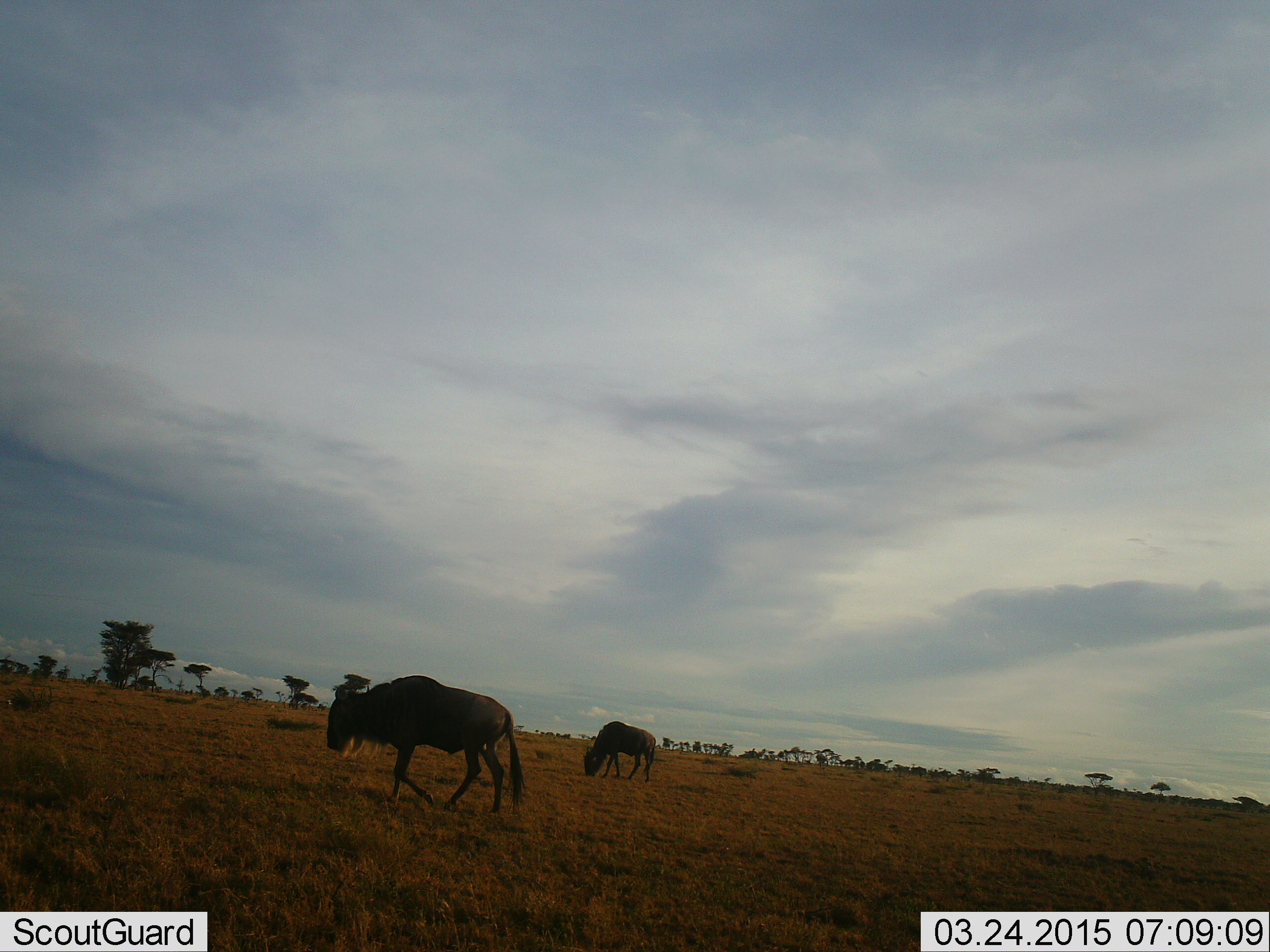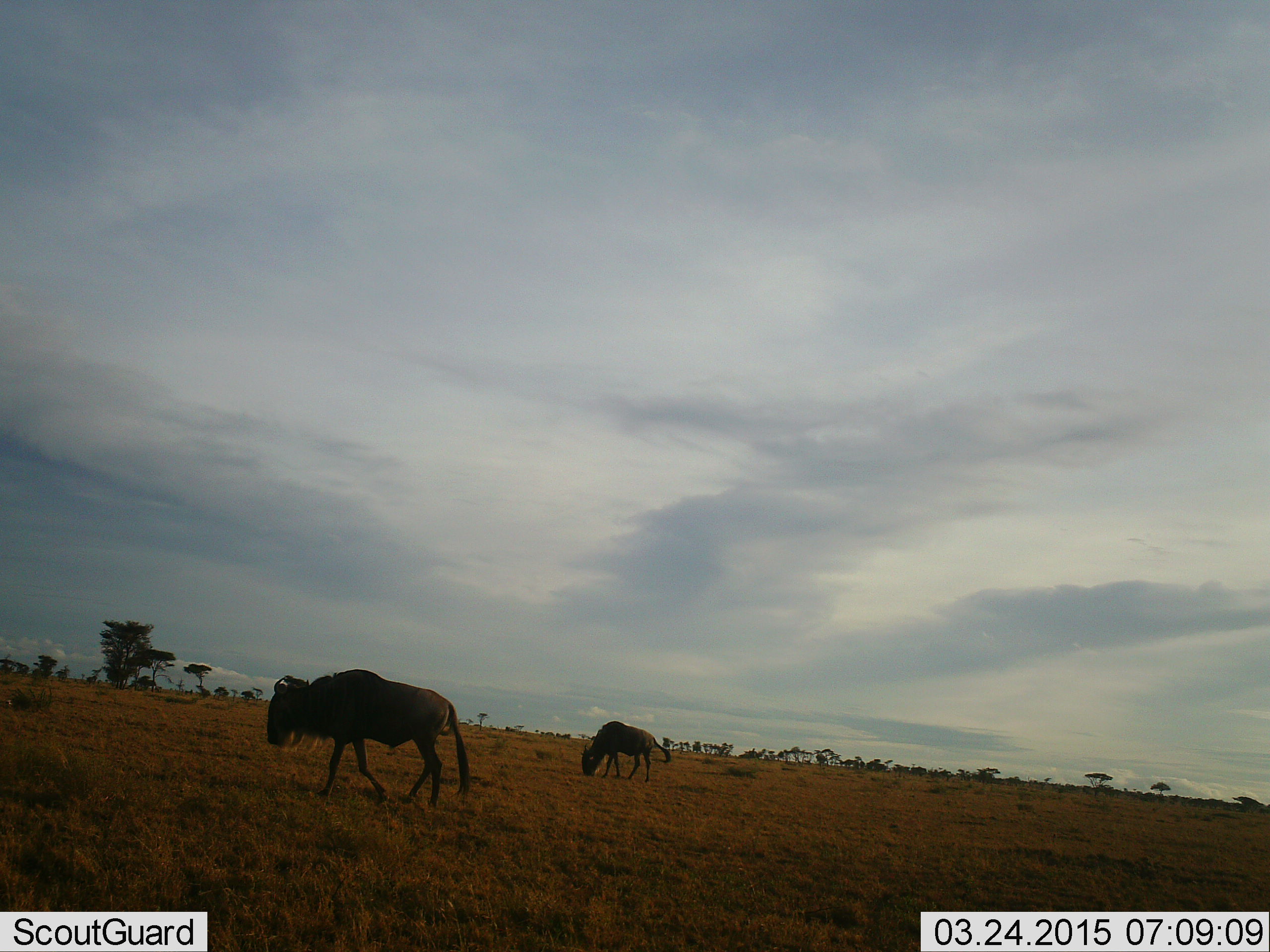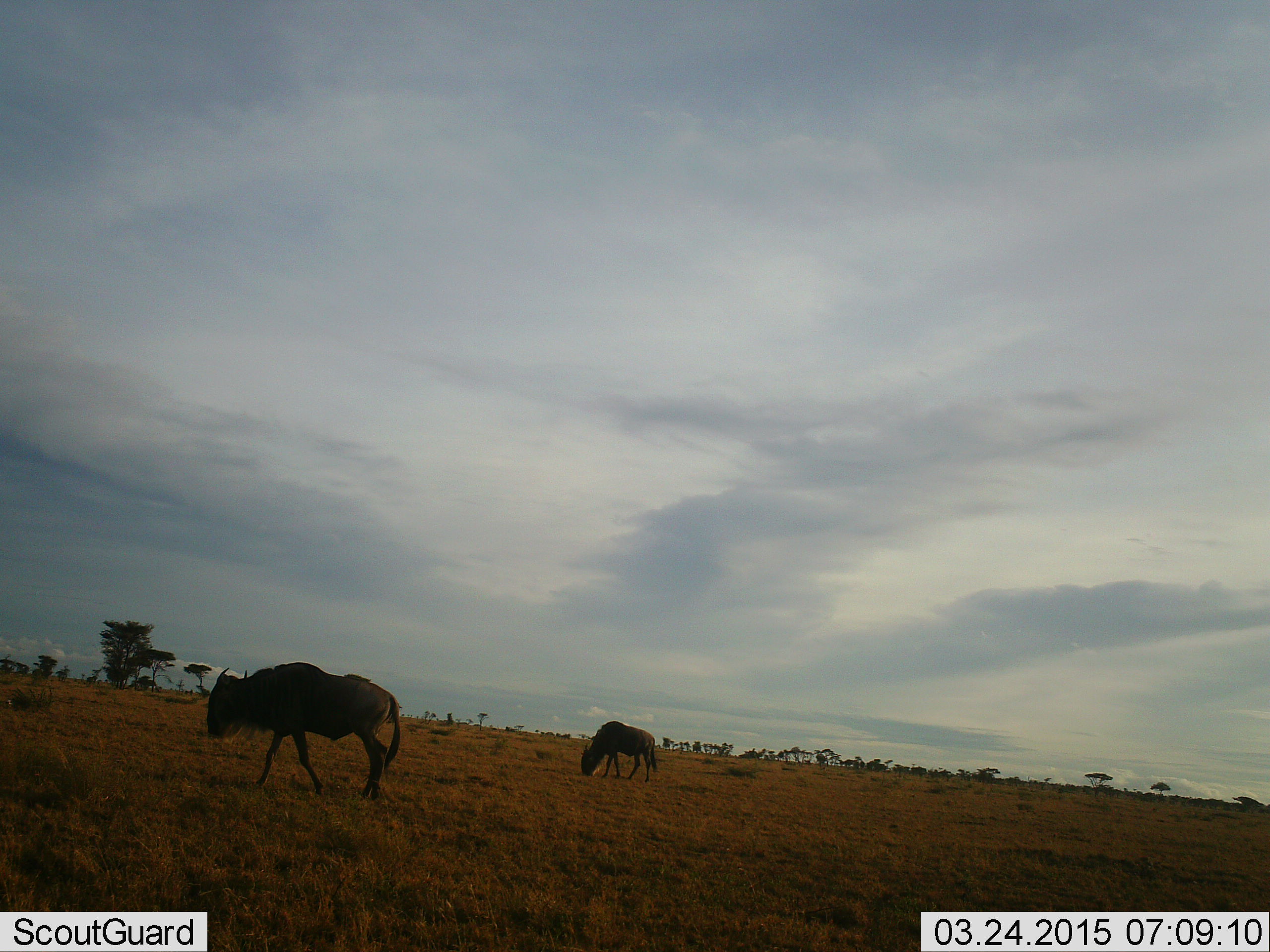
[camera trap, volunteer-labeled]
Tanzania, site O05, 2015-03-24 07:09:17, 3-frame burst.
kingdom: Animalia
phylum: Chordata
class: Mammalia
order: Artiodactyla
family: Bovidae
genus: Connochaetes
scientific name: Connochaetes taurinus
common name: blue wildebeest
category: wildebeest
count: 2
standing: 30%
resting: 0%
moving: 100%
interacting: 0%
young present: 0%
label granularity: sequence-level